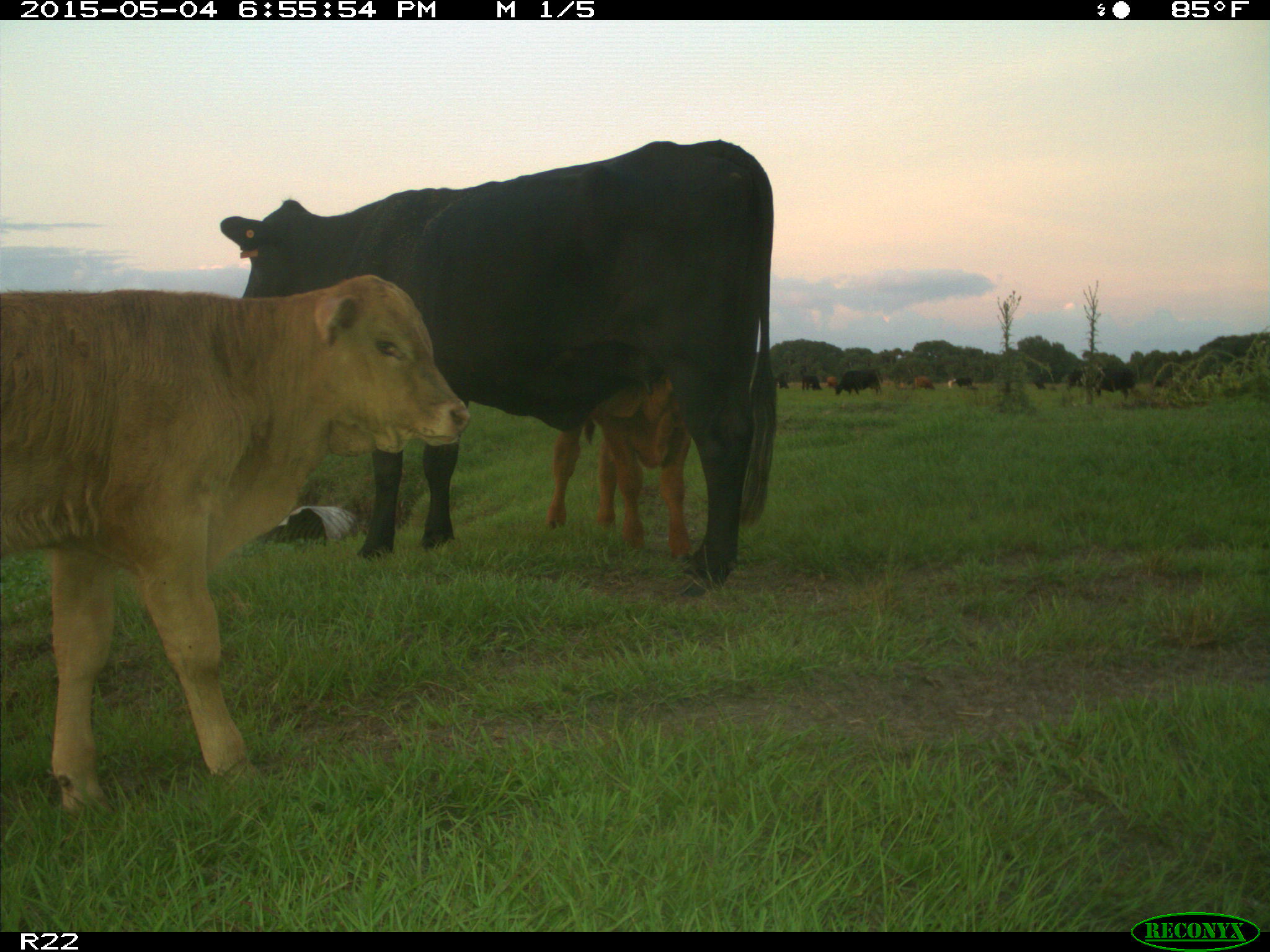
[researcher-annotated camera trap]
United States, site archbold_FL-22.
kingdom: Animalia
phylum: Chordata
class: Mammalia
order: Artiodactyla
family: Bovidae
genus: Bos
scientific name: Bos taurus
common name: domestic cow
Bos taurus (domestic cow).